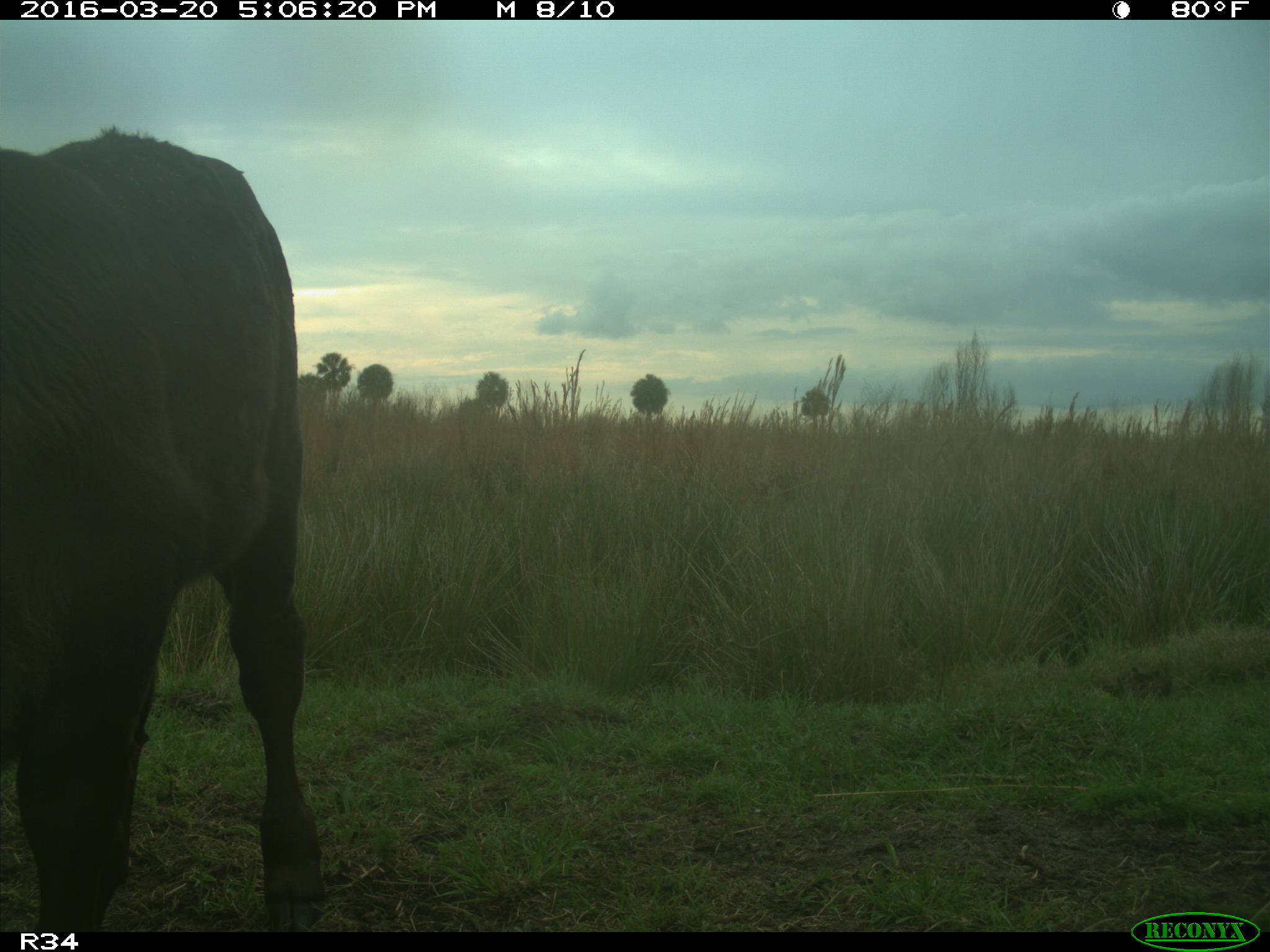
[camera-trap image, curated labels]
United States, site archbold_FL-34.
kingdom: Animalia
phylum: Chordata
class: Mammalia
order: Artiodactyla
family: Bovidae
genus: Bos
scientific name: Bos taurus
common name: domestic cow